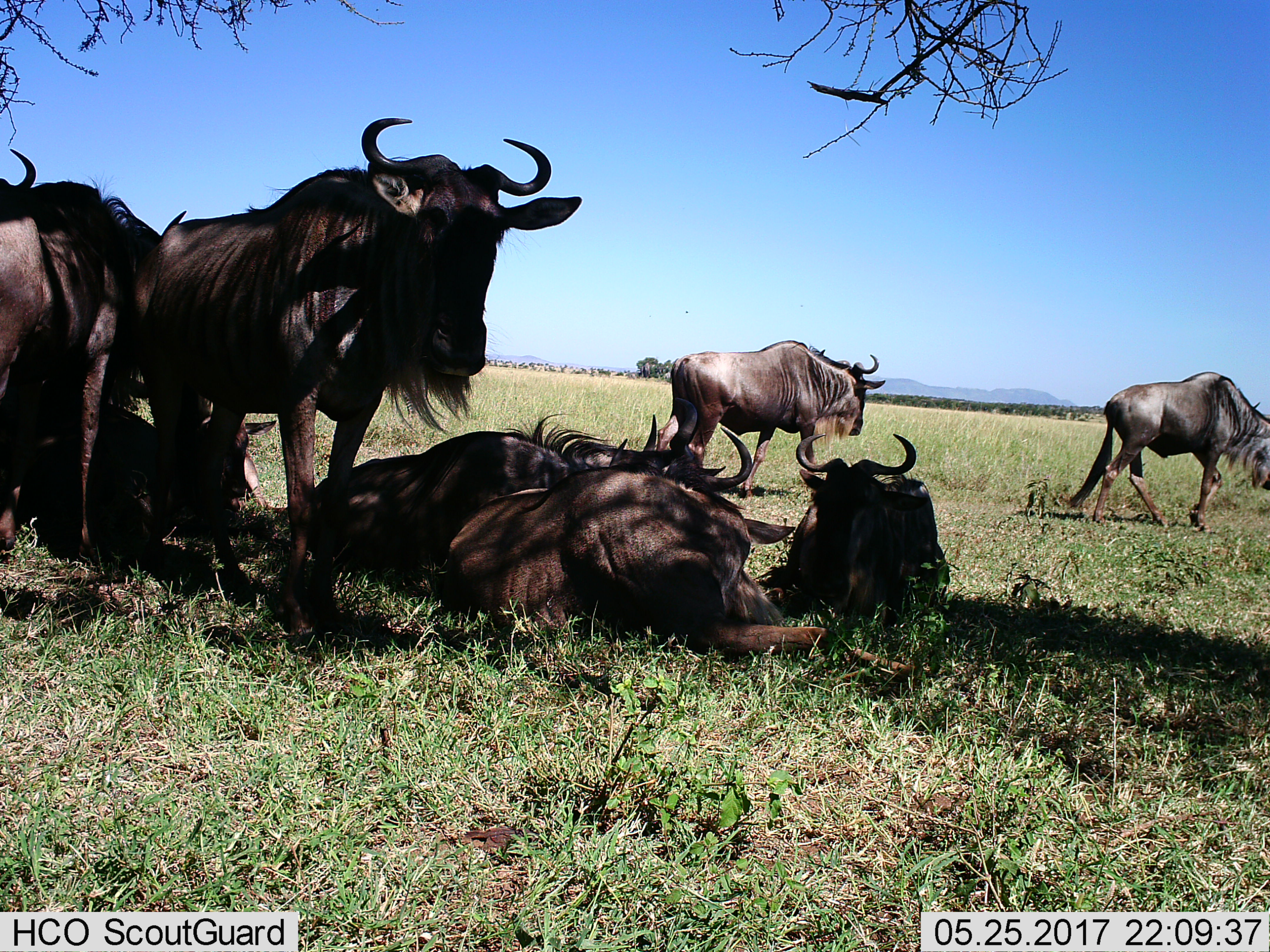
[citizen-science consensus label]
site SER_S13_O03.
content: unidentified animal